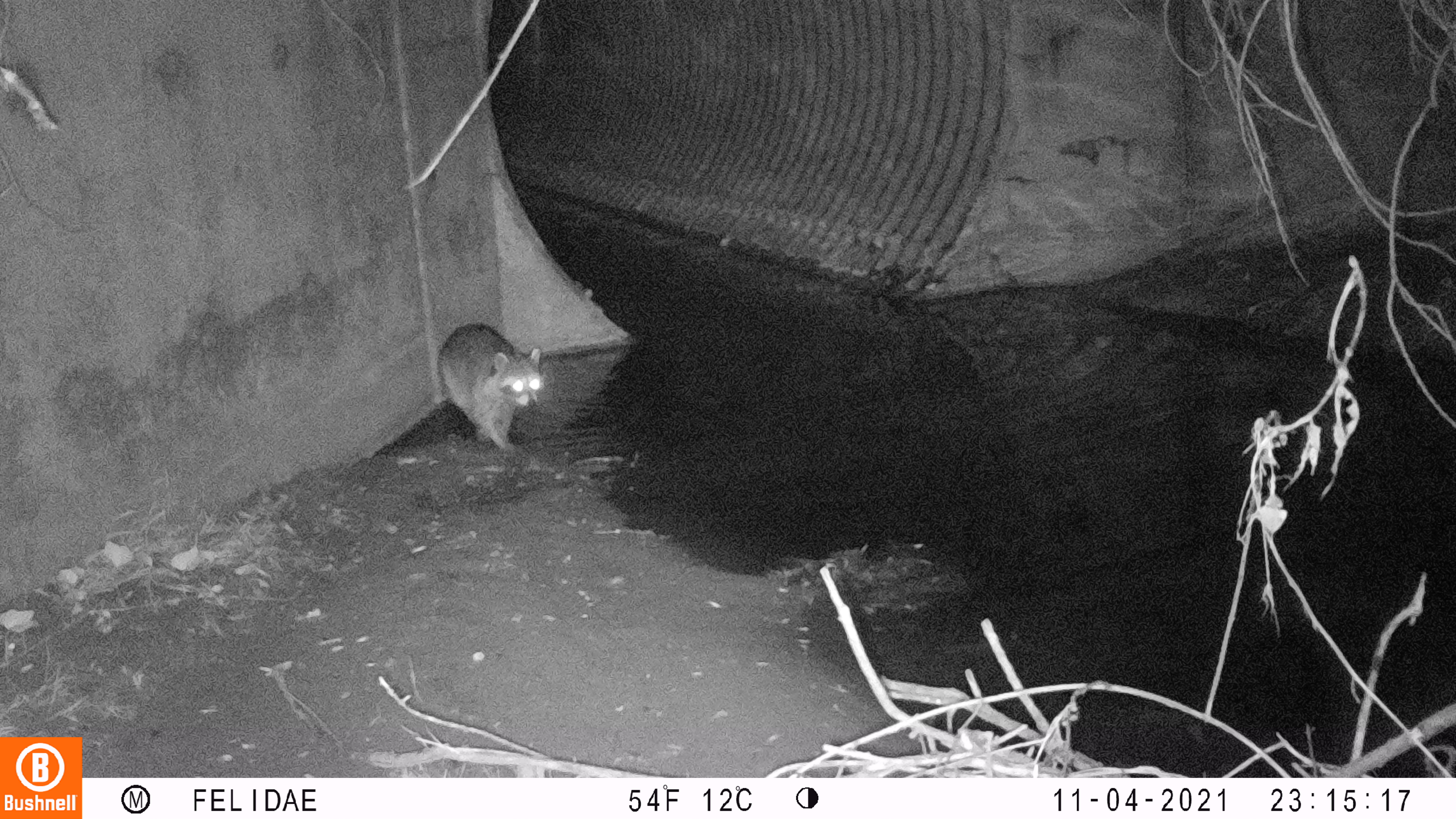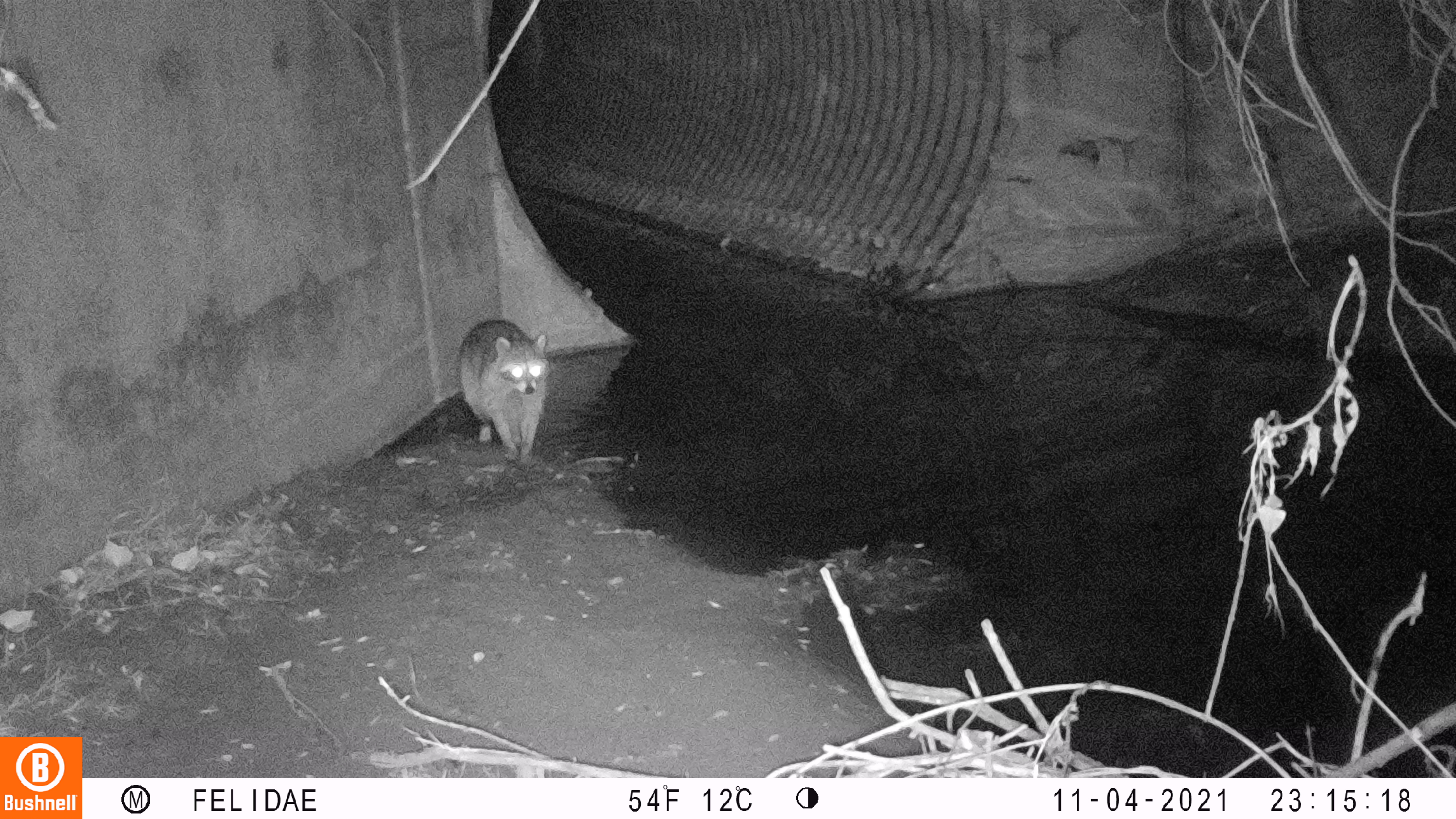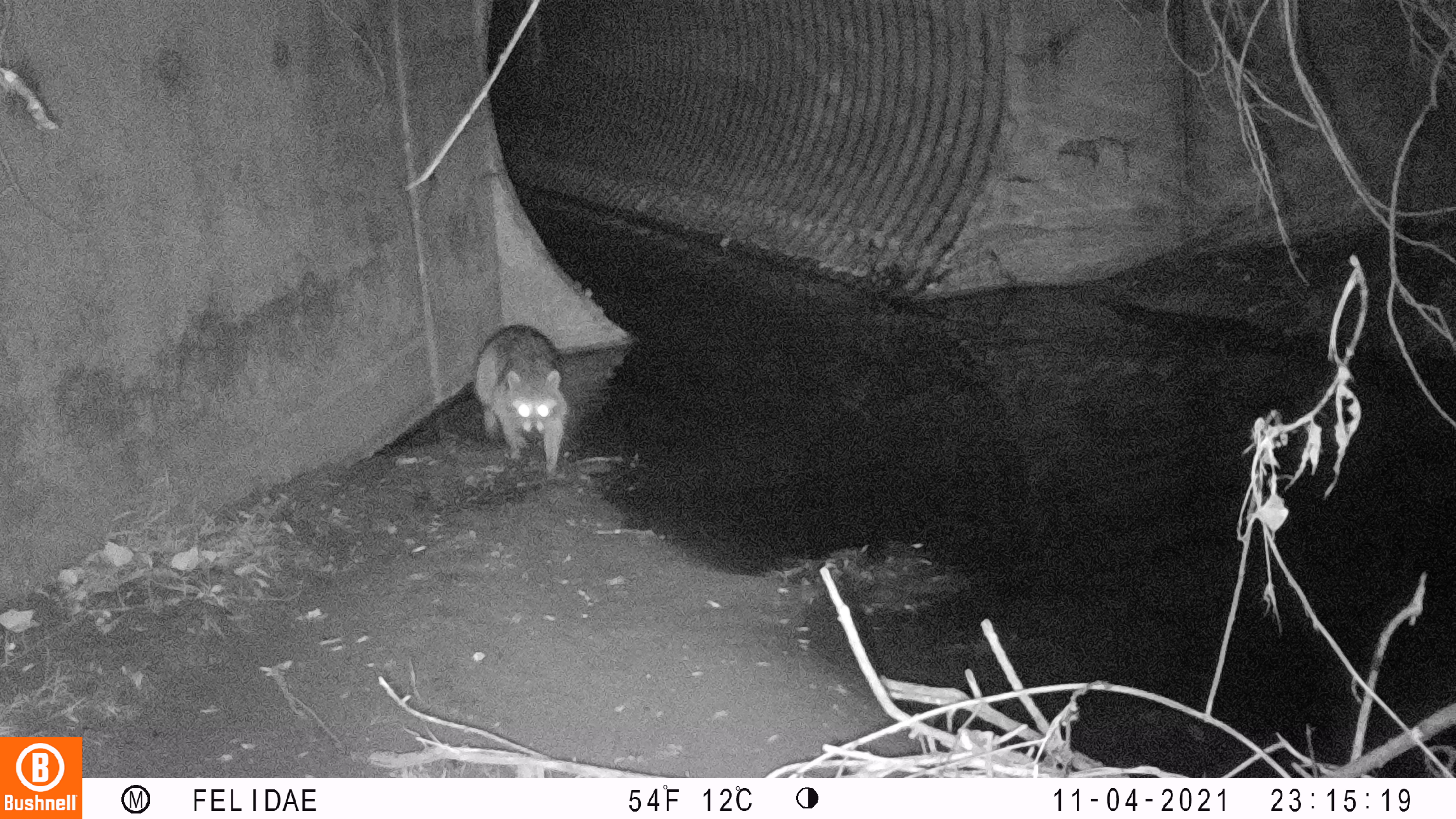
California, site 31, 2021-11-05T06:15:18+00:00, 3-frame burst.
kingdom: Animalia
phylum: Chordata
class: Mammalia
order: Carnivora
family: Procyonidae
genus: Procyon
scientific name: Procyon lotor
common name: raccoon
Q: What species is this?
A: Raccoon (Procyon lotor).